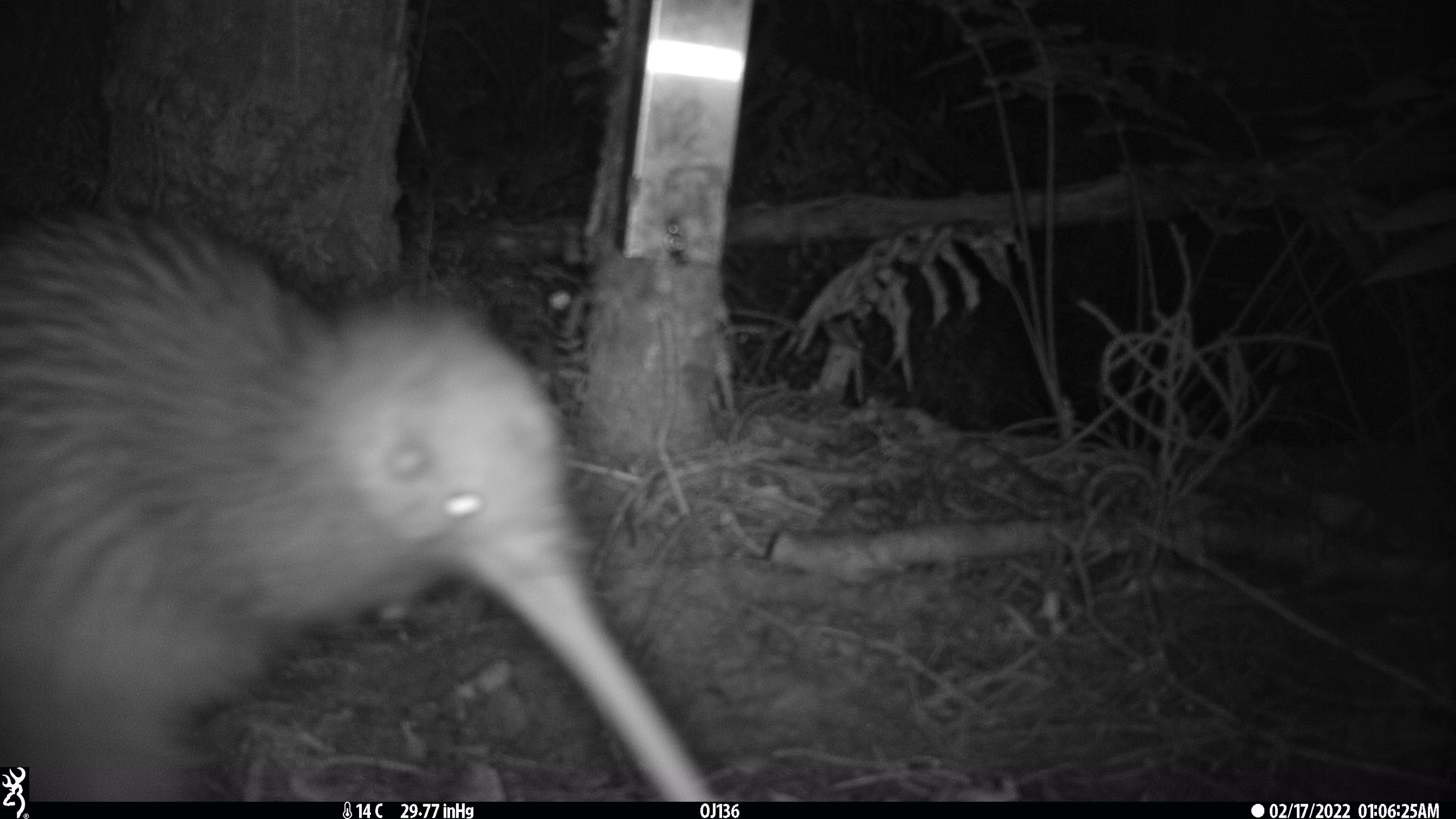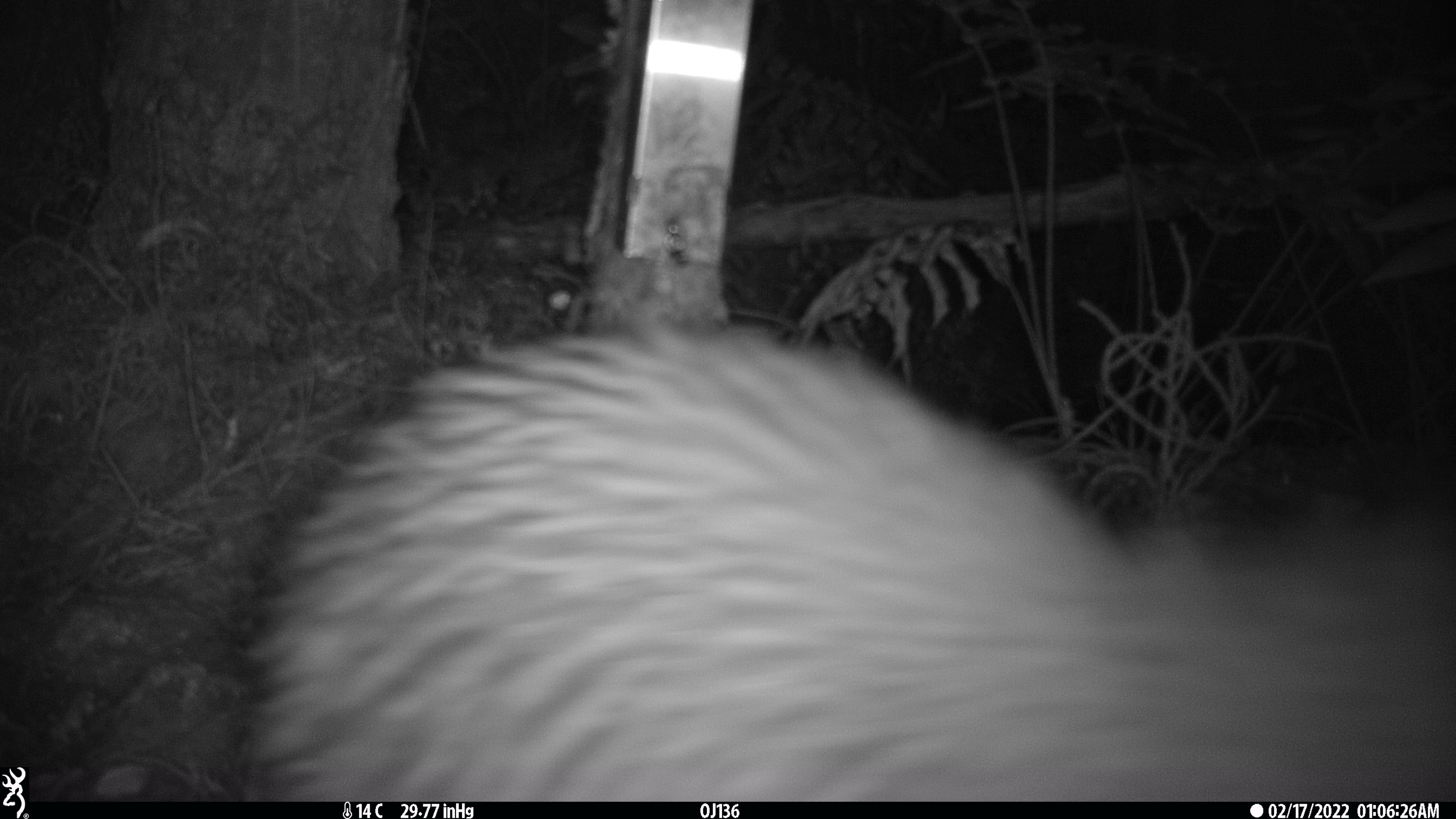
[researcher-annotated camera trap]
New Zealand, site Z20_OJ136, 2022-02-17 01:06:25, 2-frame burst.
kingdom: Animalia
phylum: Chordata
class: Aves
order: Apterygiformes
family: Apterygidae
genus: Apteryx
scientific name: Apteryx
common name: kiwi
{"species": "kiwi (Apteryx)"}